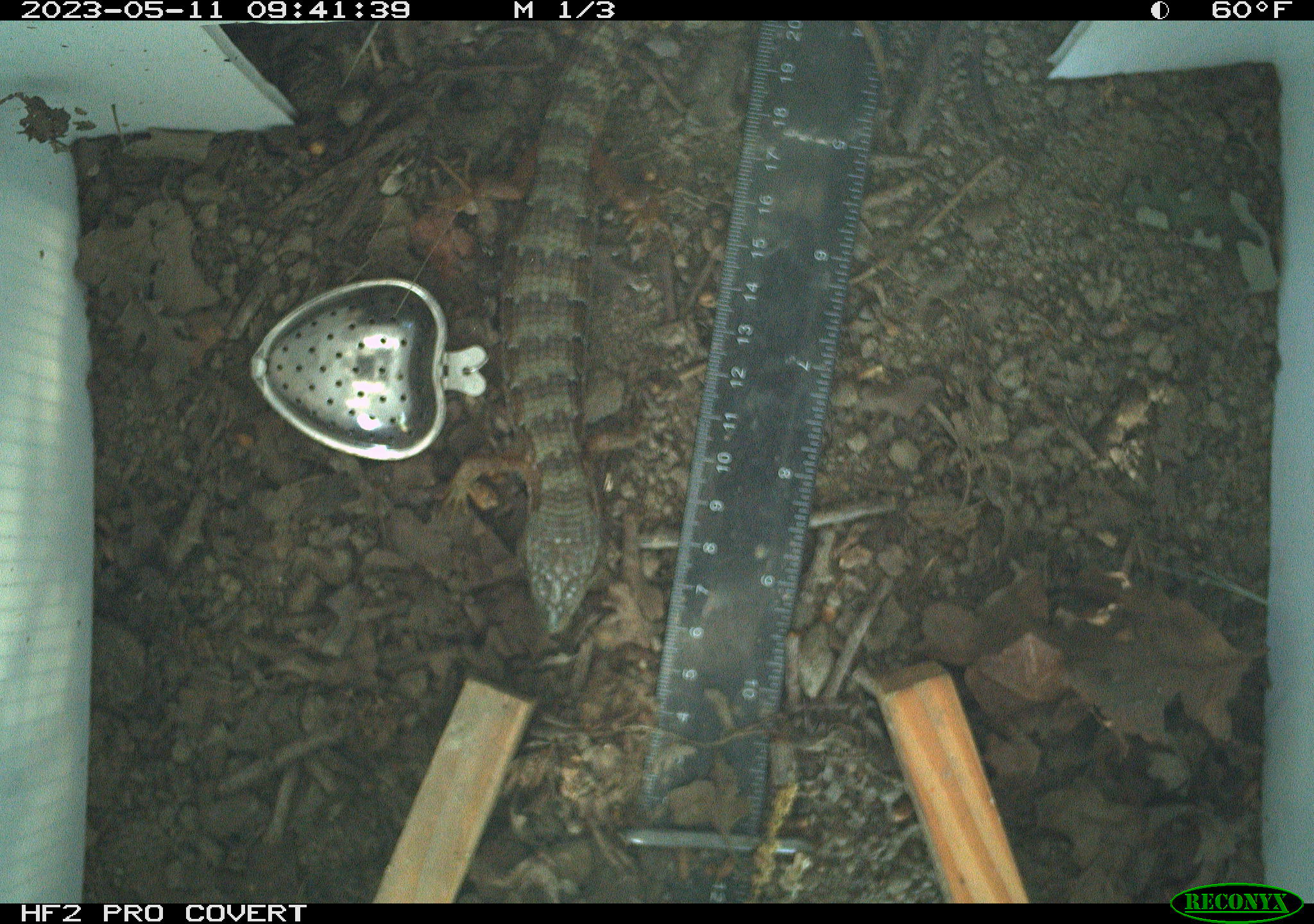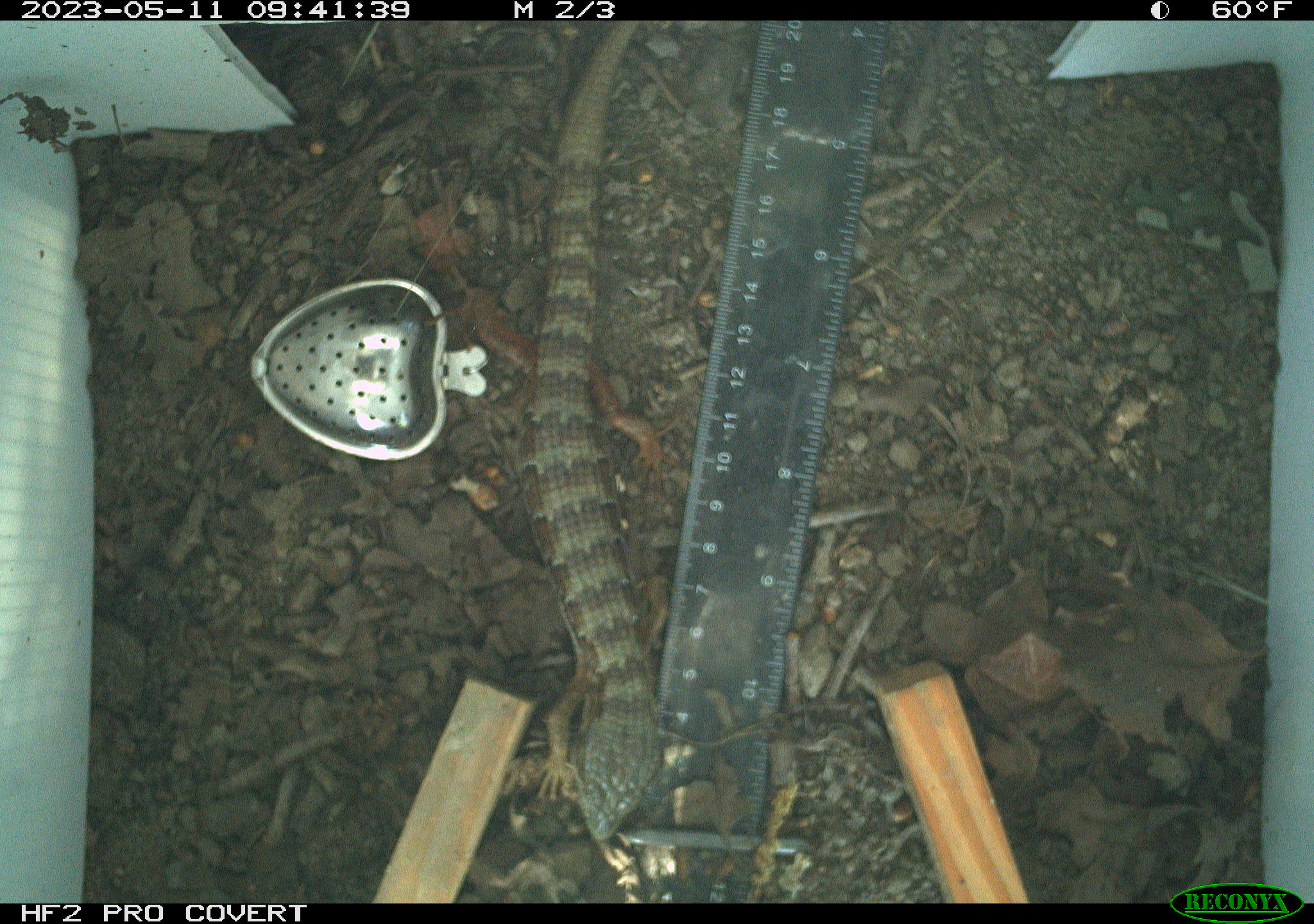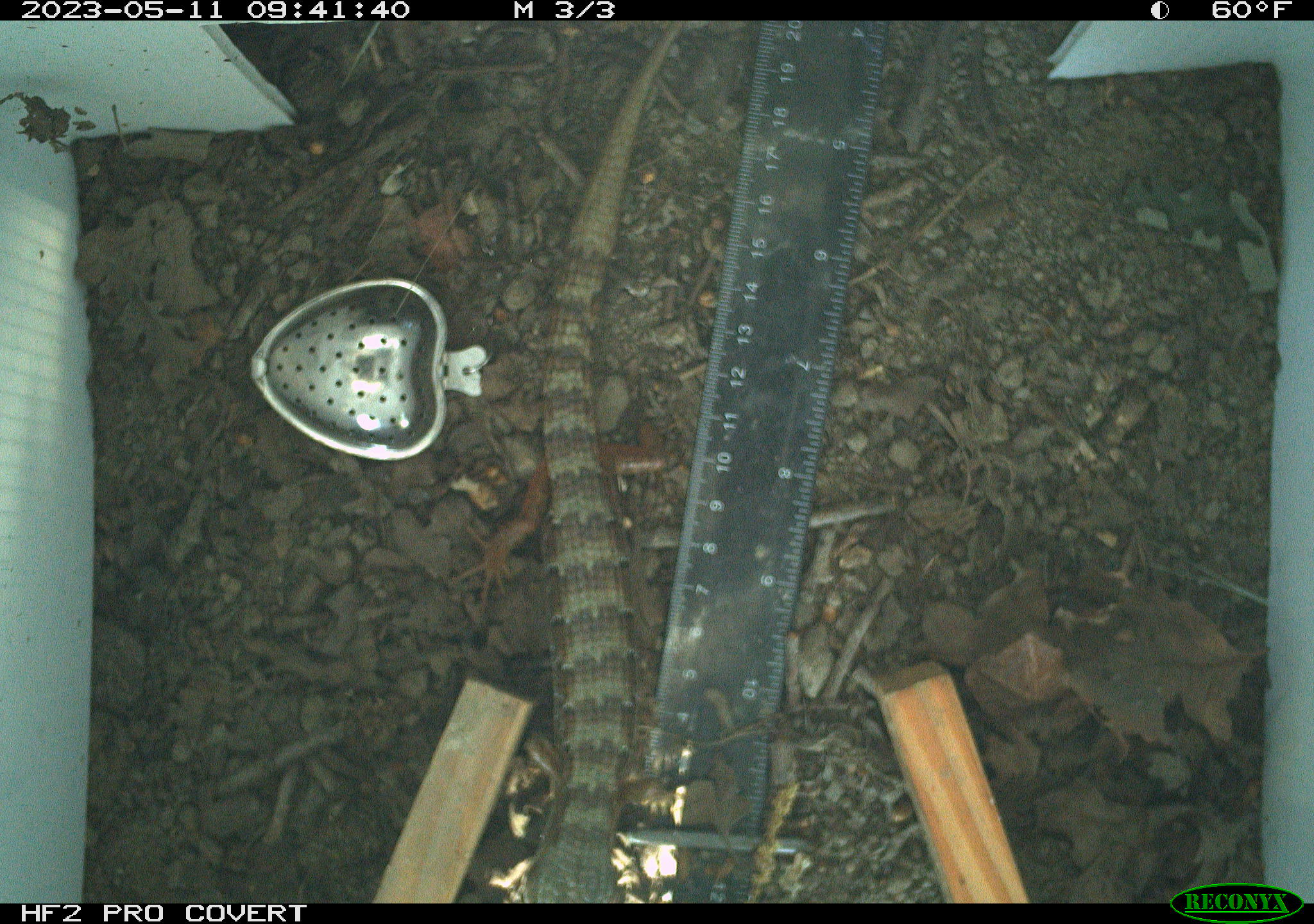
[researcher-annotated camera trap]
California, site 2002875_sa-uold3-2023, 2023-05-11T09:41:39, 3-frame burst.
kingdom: Animalia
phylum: Chordata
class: Reptilia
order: Squamata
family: Anguidae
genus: Elgaria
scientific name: Elgaria multicarinata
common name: southern alligator lizard